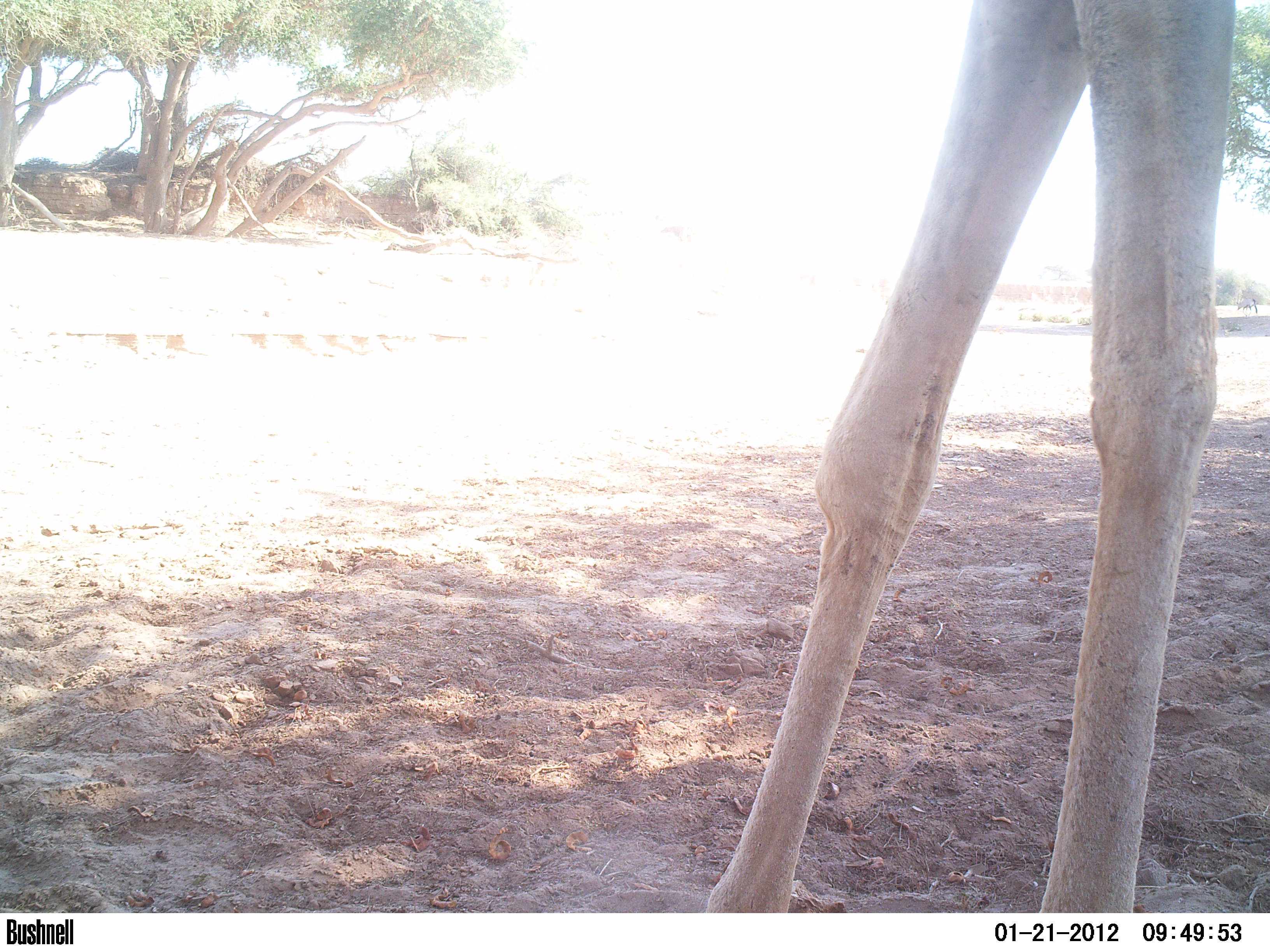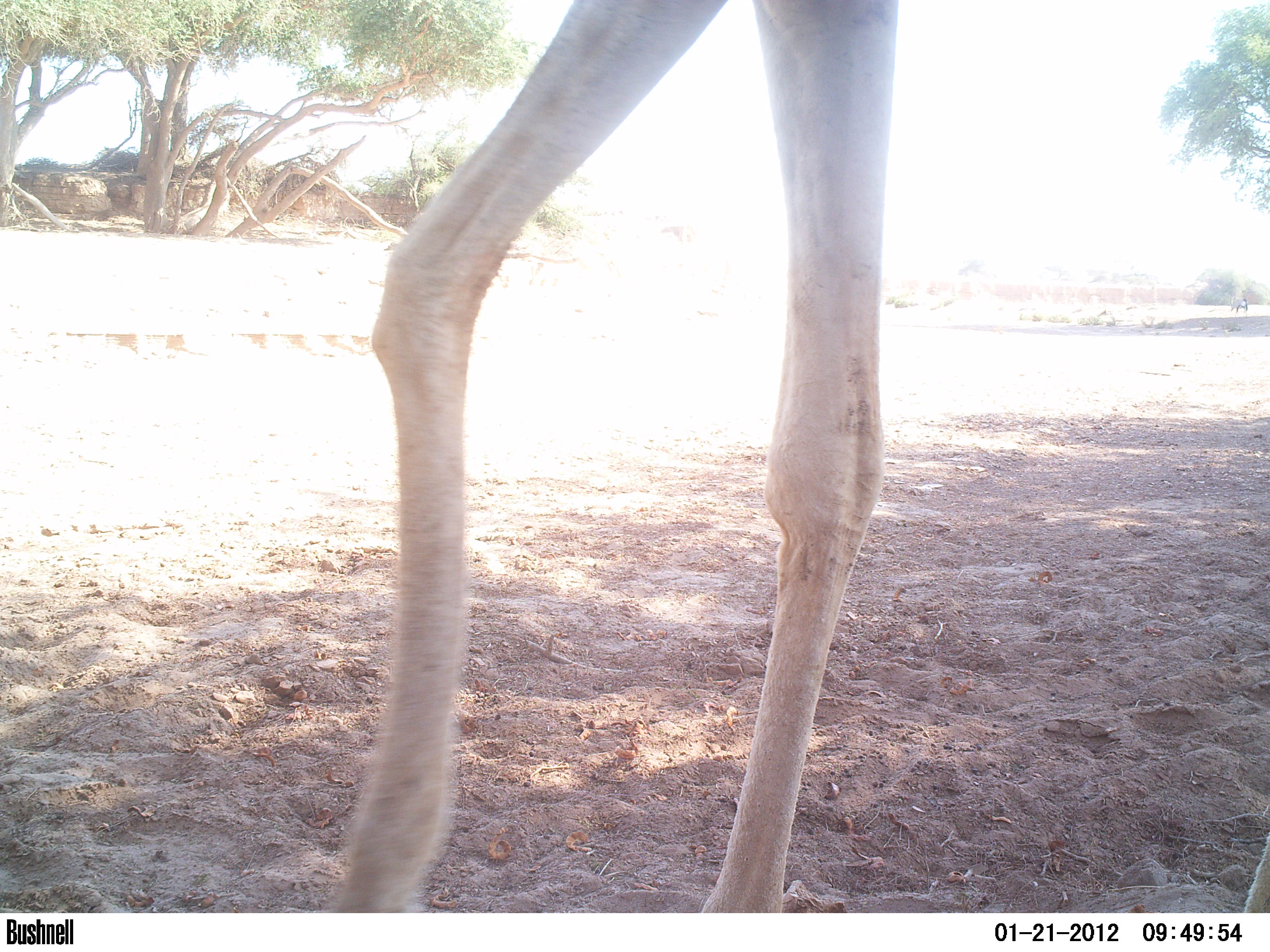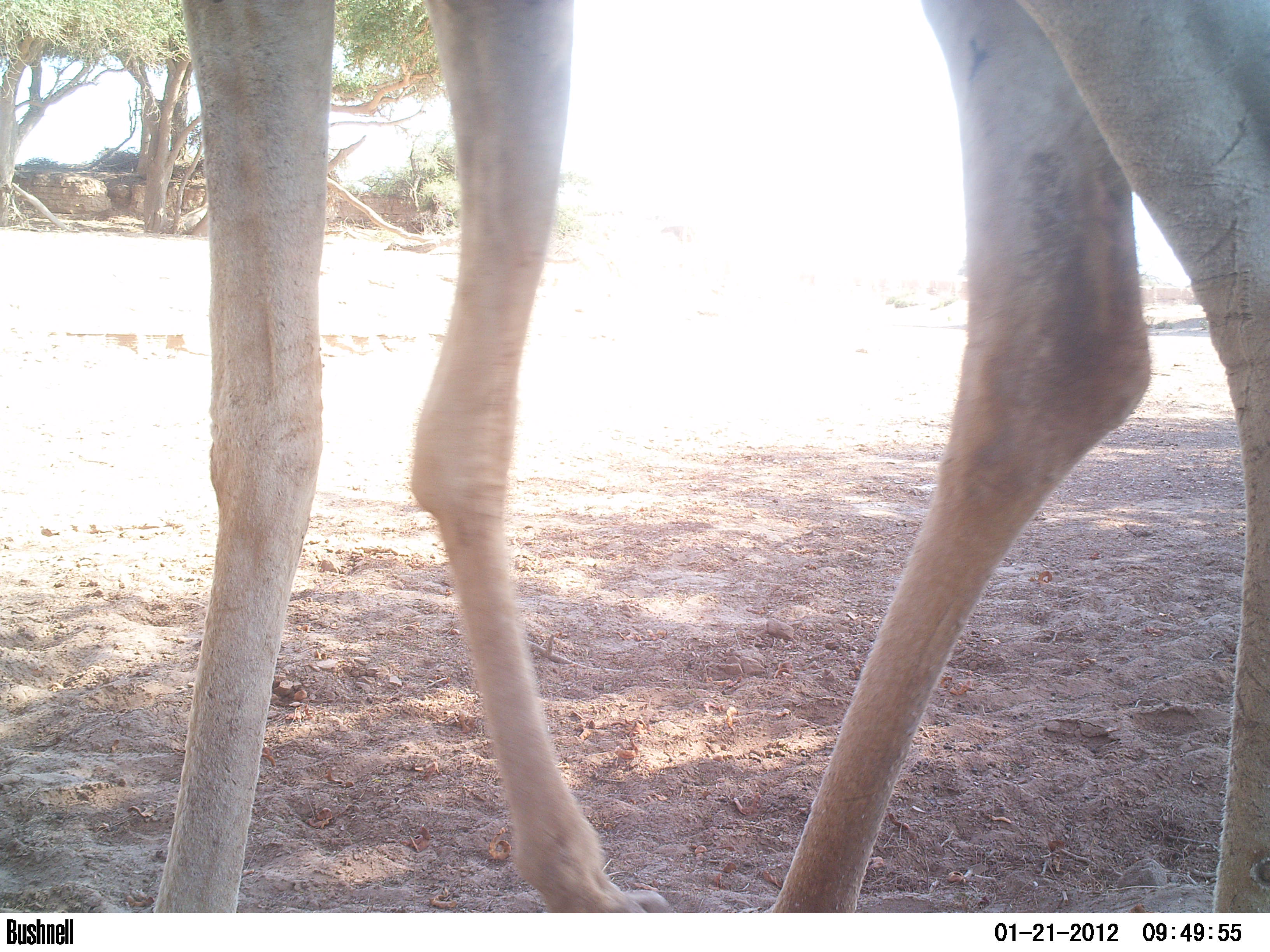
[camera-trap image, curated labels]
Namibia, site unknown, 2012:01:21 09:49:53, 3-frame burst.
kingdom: Animalia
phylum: Chordata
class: Mammalia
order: Artiodactyla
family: Giraffidae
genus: Giraffa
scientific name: Giraffa camelopardalis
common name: giraffe